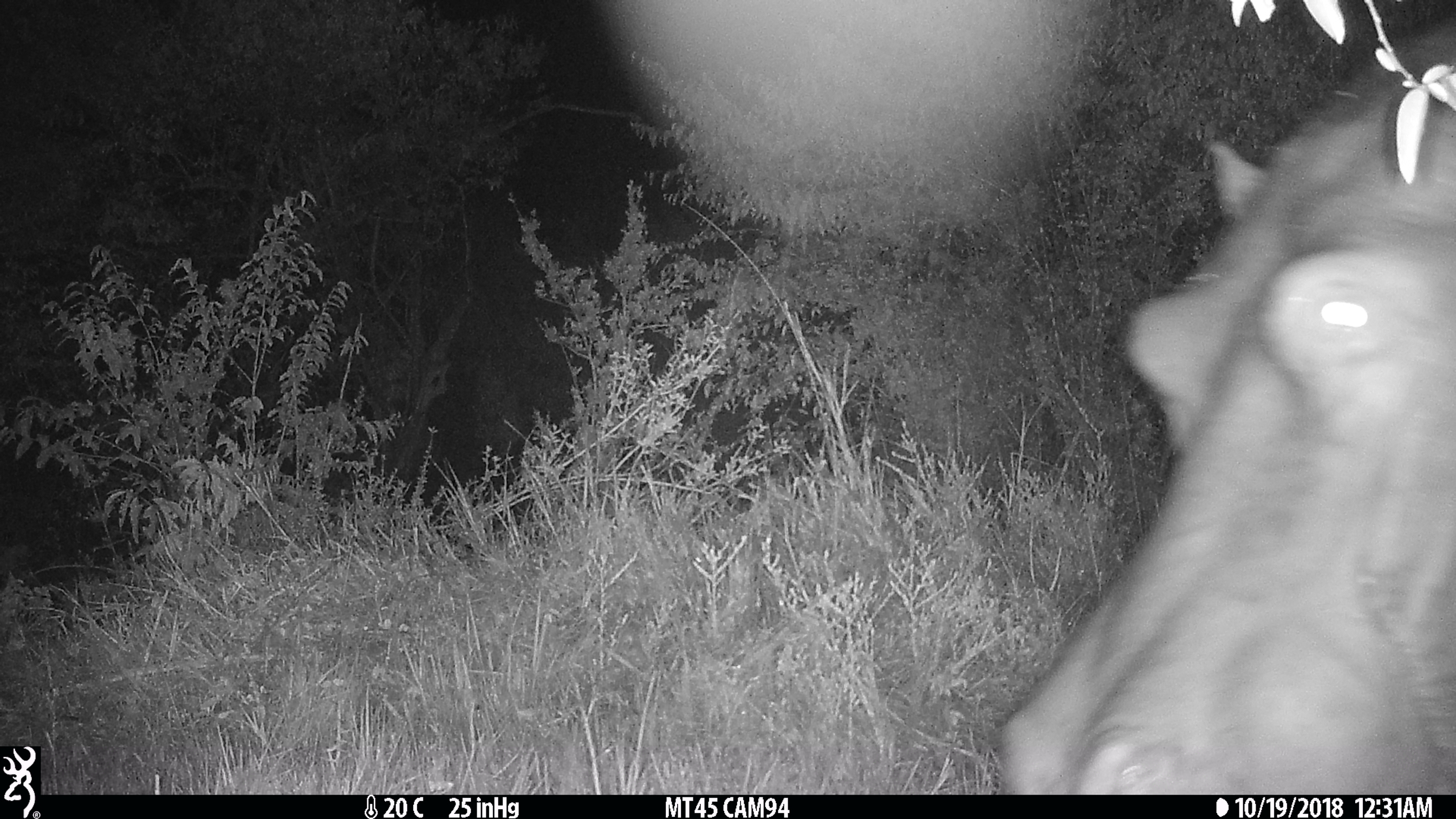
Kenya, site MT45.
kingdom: Animalia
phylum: Chordata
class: Mammalia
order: Artiodactyla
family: Hippopotamidae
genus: Hippopotamus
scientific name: Hippopotamus amphibius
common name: hippopotamus